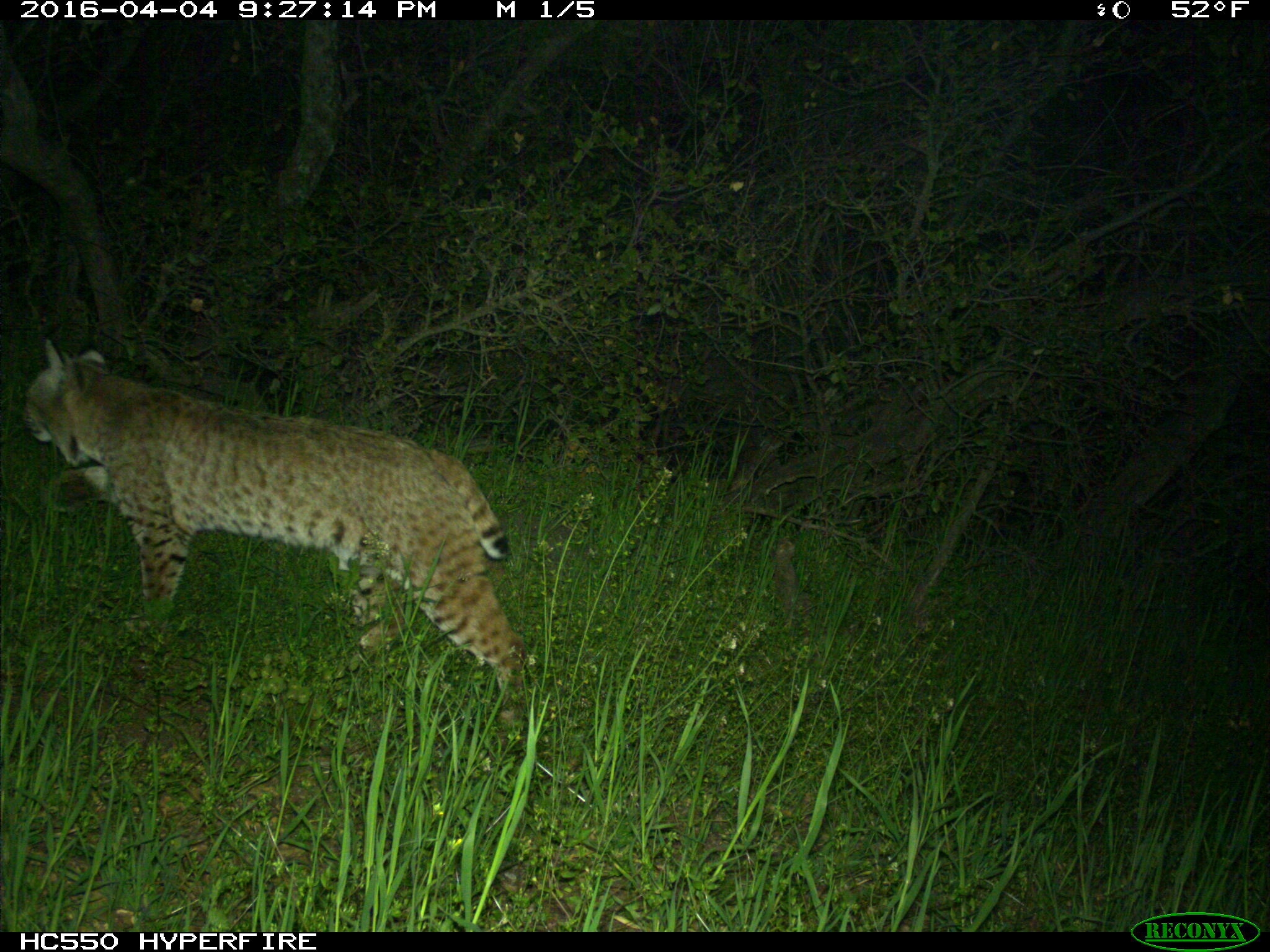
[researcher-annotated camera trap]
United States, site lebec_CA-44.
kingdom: Animalia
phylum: Chordata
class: Mammalia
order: Carnivora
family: Felidae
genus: Lynx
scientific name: Lynx rufus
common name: bobcat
Lynx rufus (bobcat).